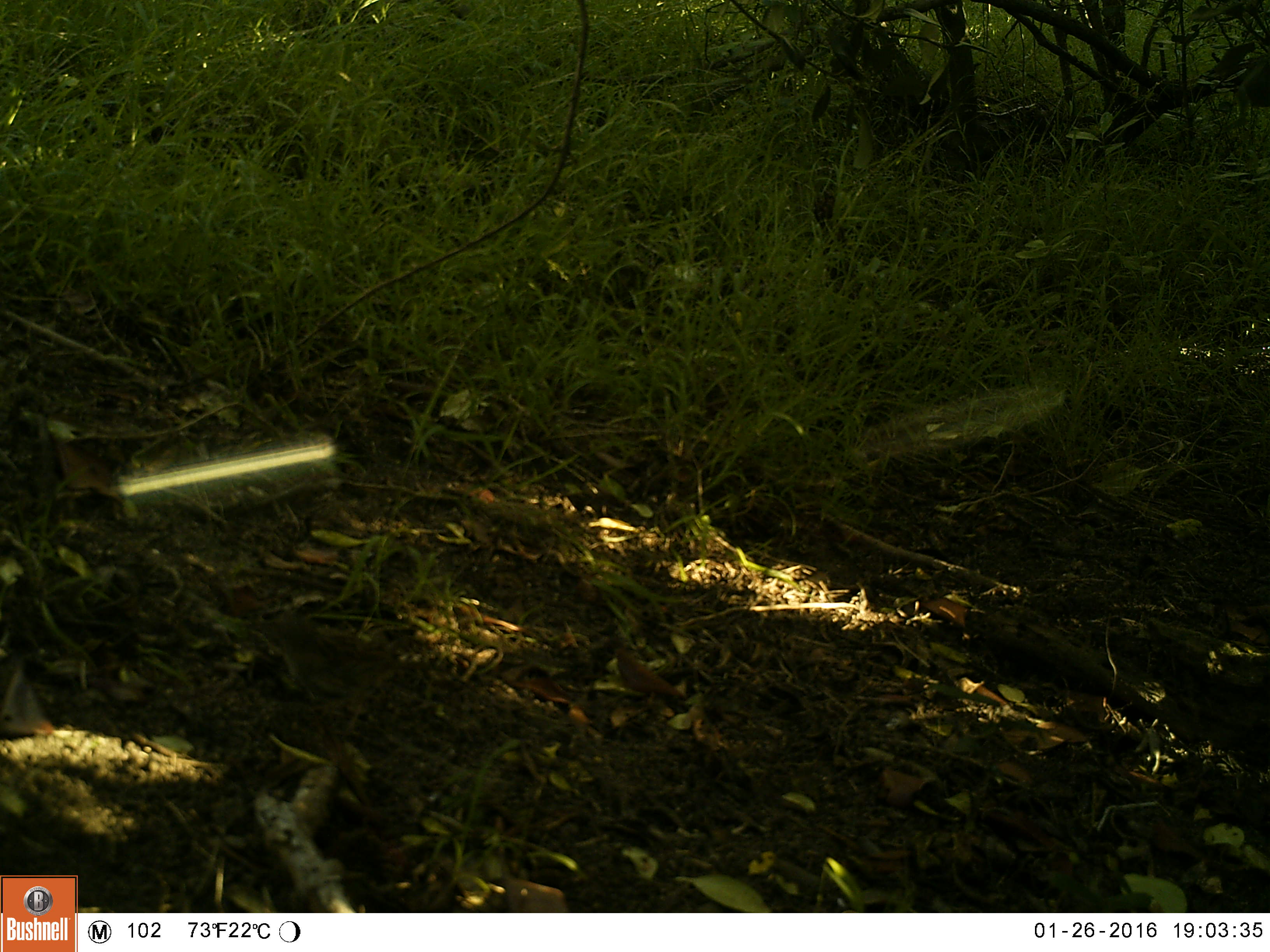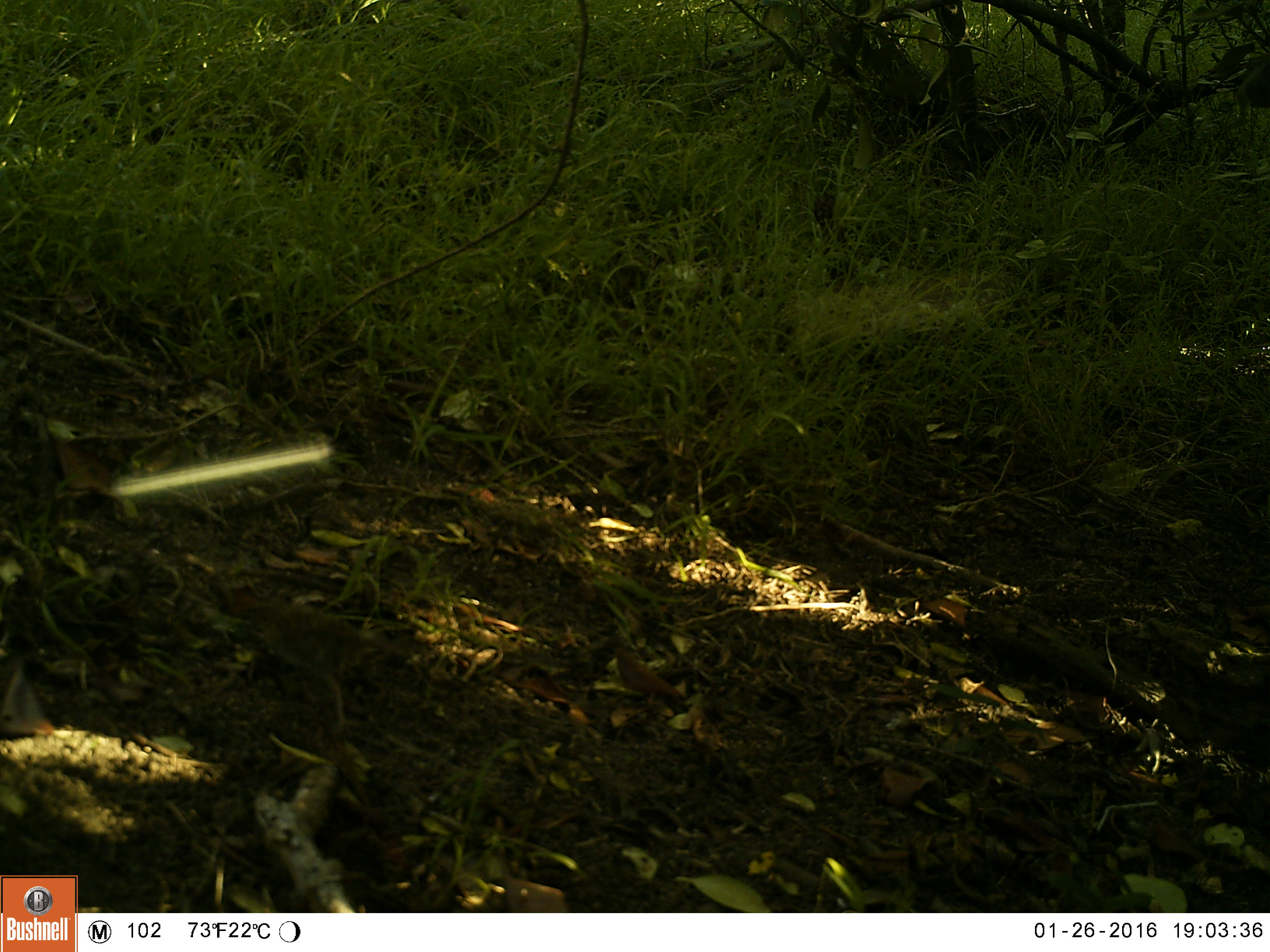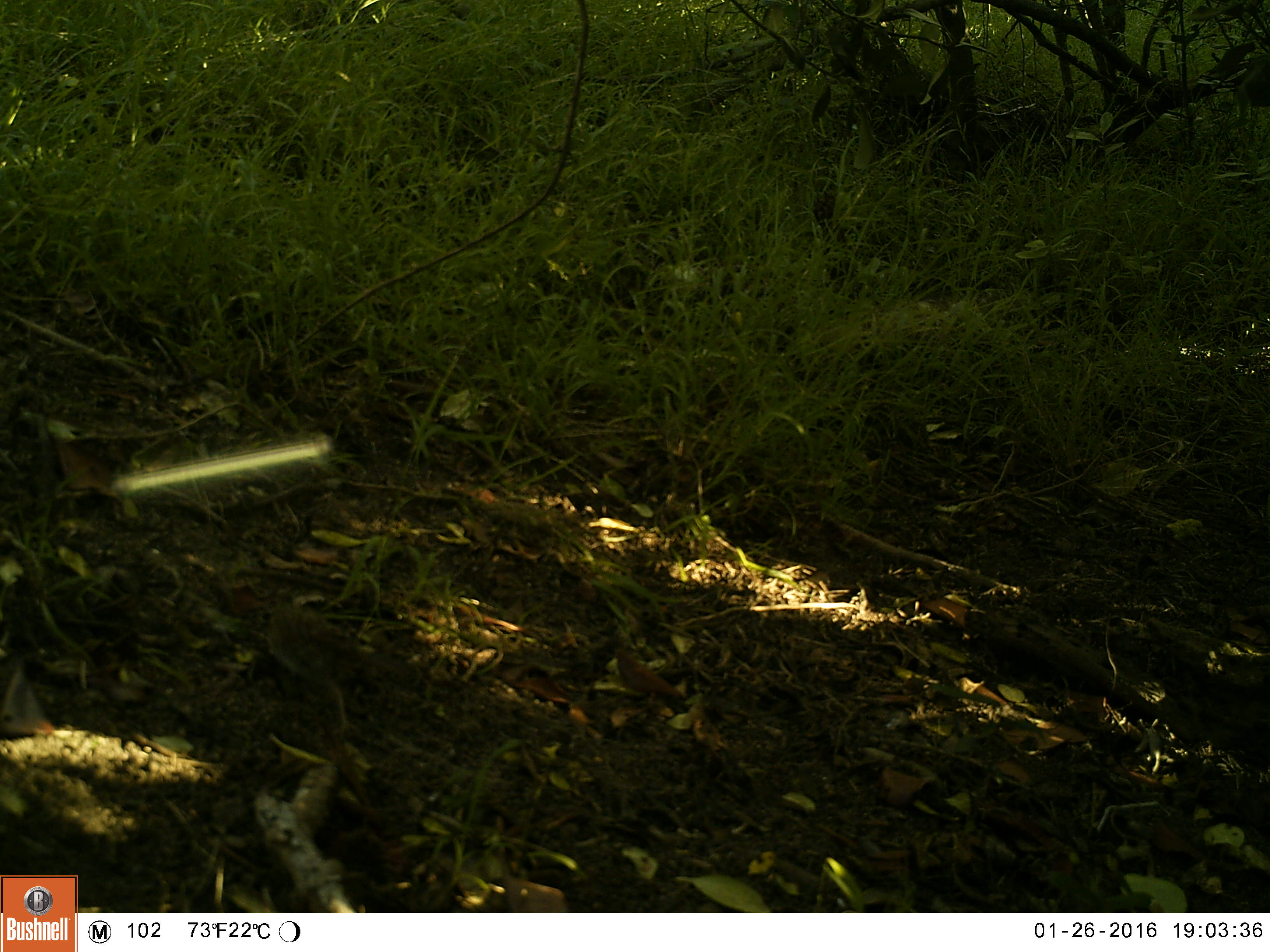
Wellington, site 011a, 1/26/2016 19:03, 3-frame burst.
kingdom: Animalia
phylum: Chordata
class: Aves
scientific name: Aves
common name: bird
Bird (Aves).